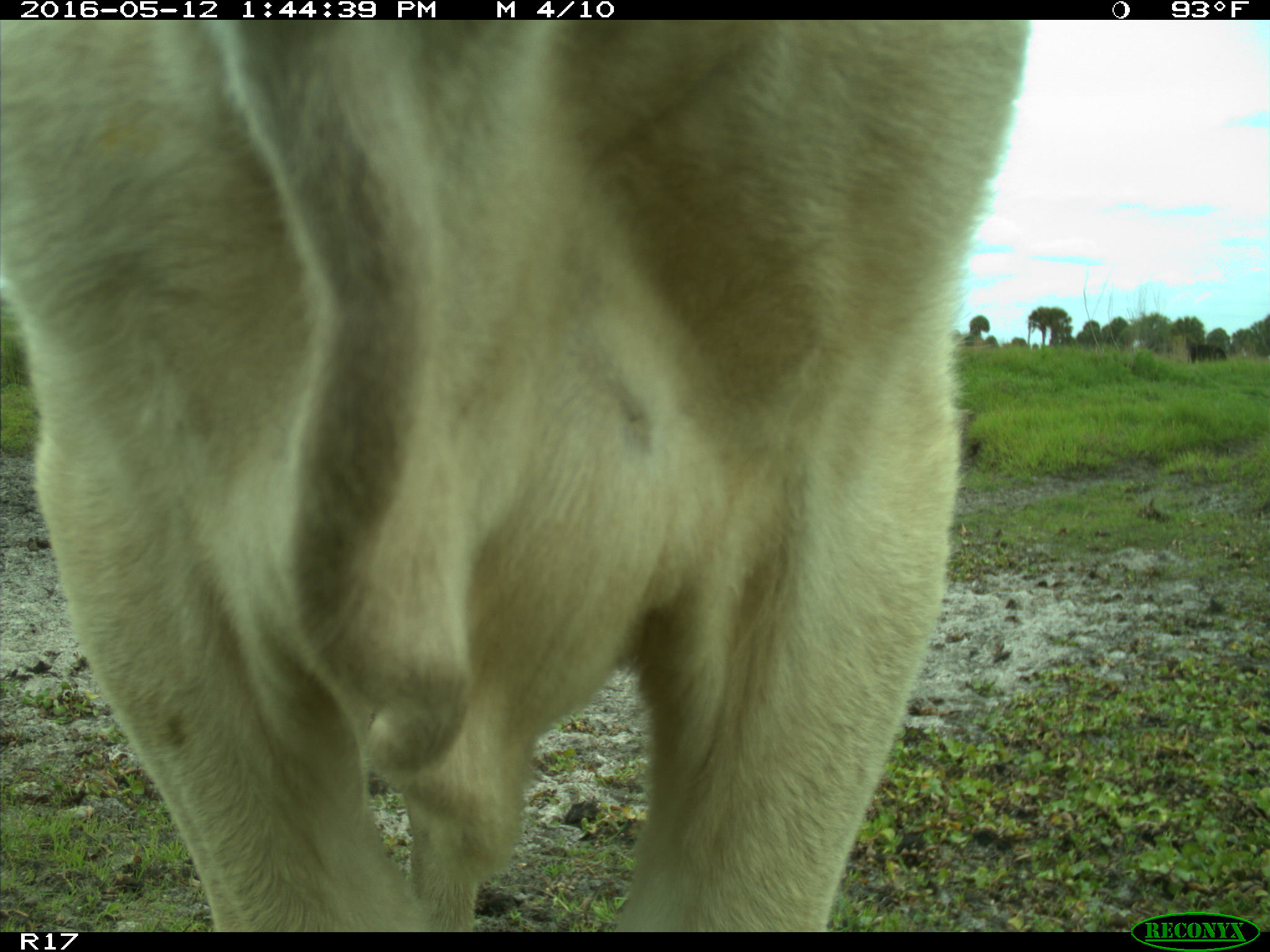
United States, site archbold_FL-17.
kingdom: Animalia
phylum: Chordata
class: Mammalia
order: Artiodactyla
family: Bovidae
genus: Bos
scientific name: Bos taurus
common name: domestic cow